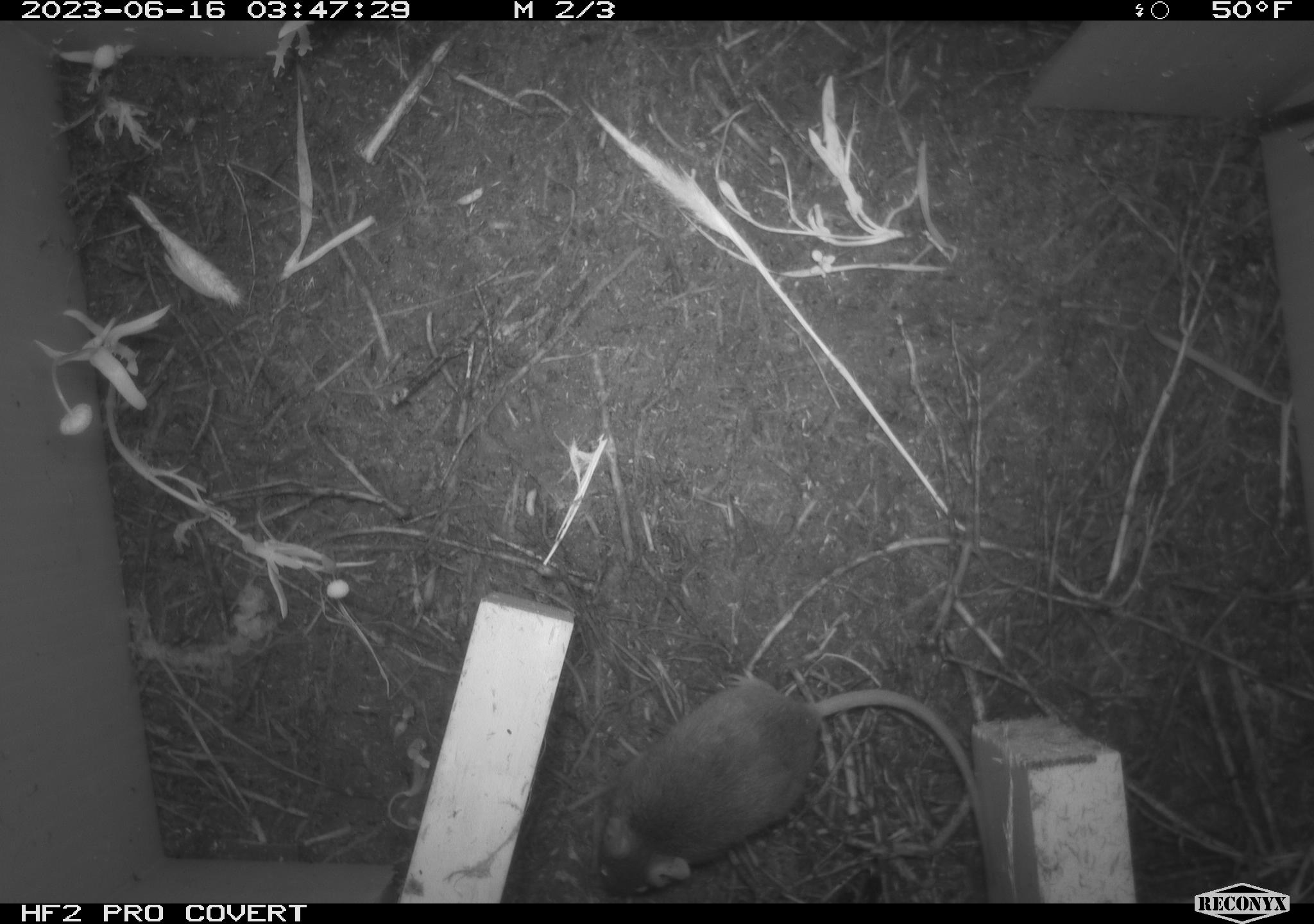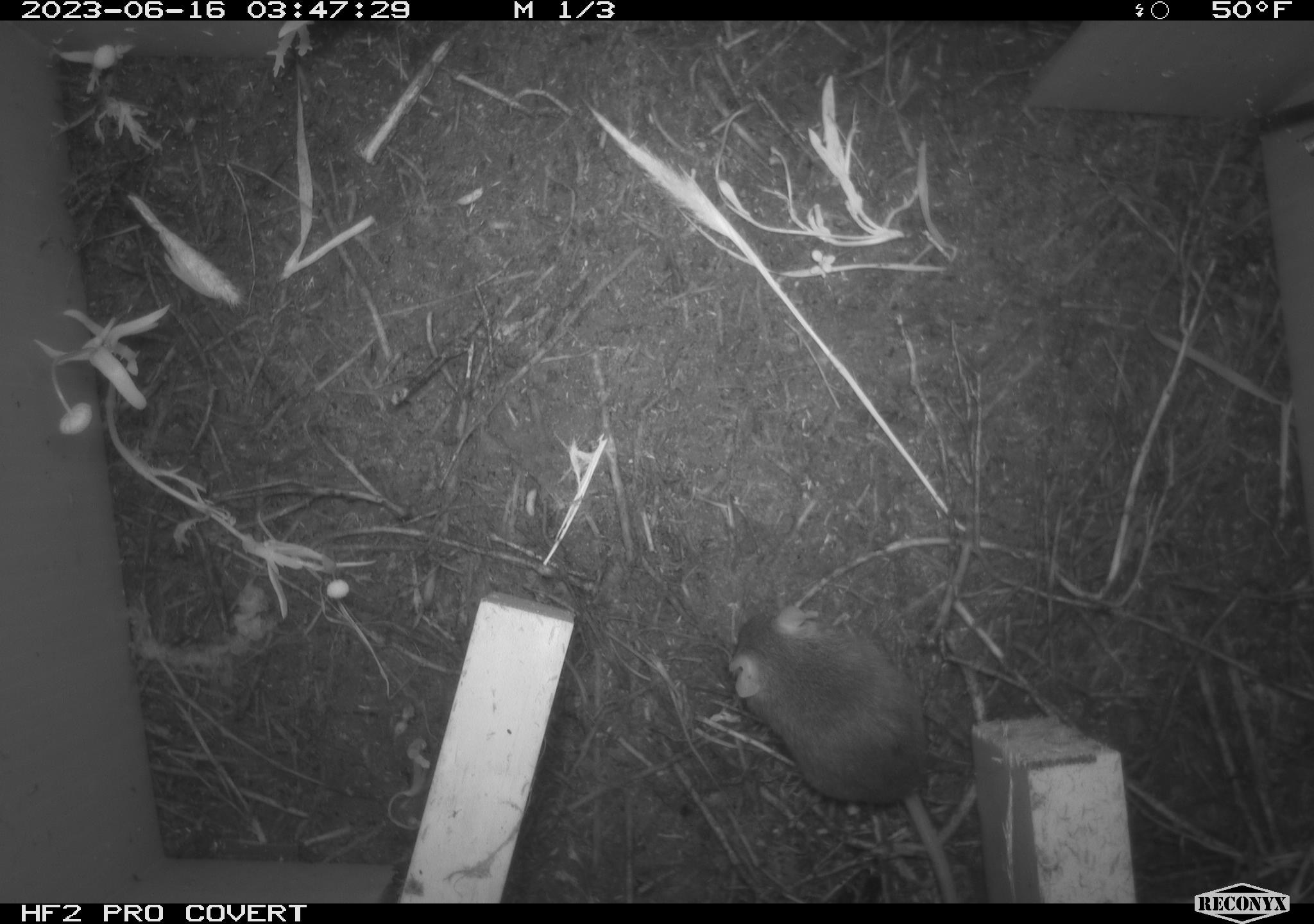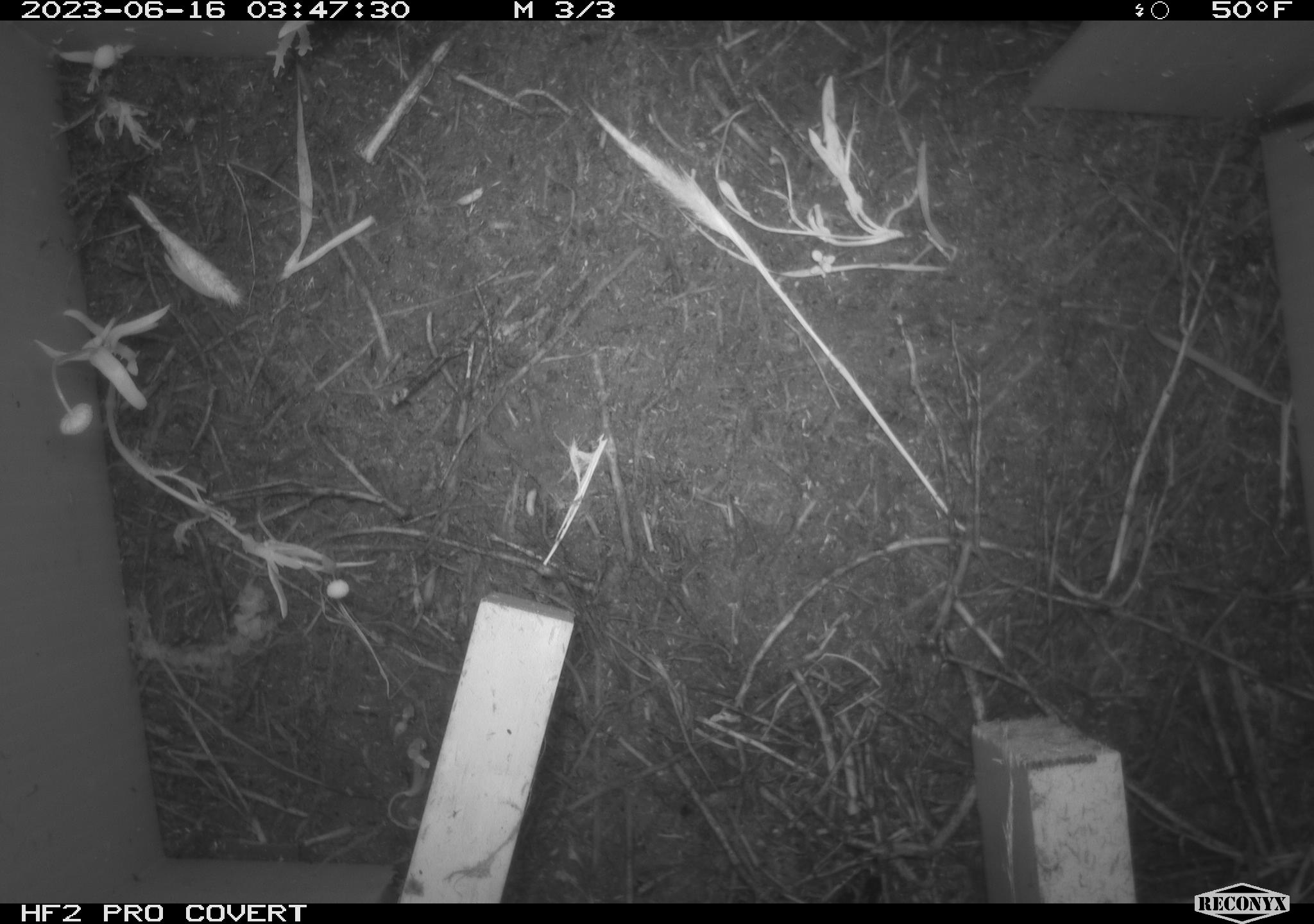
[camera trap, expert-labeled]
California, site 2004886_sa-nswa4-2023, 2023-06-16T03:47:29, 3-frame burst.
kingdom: Animalia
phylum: Chordata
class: Mammalia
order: Rodentia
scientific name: Rodentia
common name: mouse species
Mouse species (Rodentia).